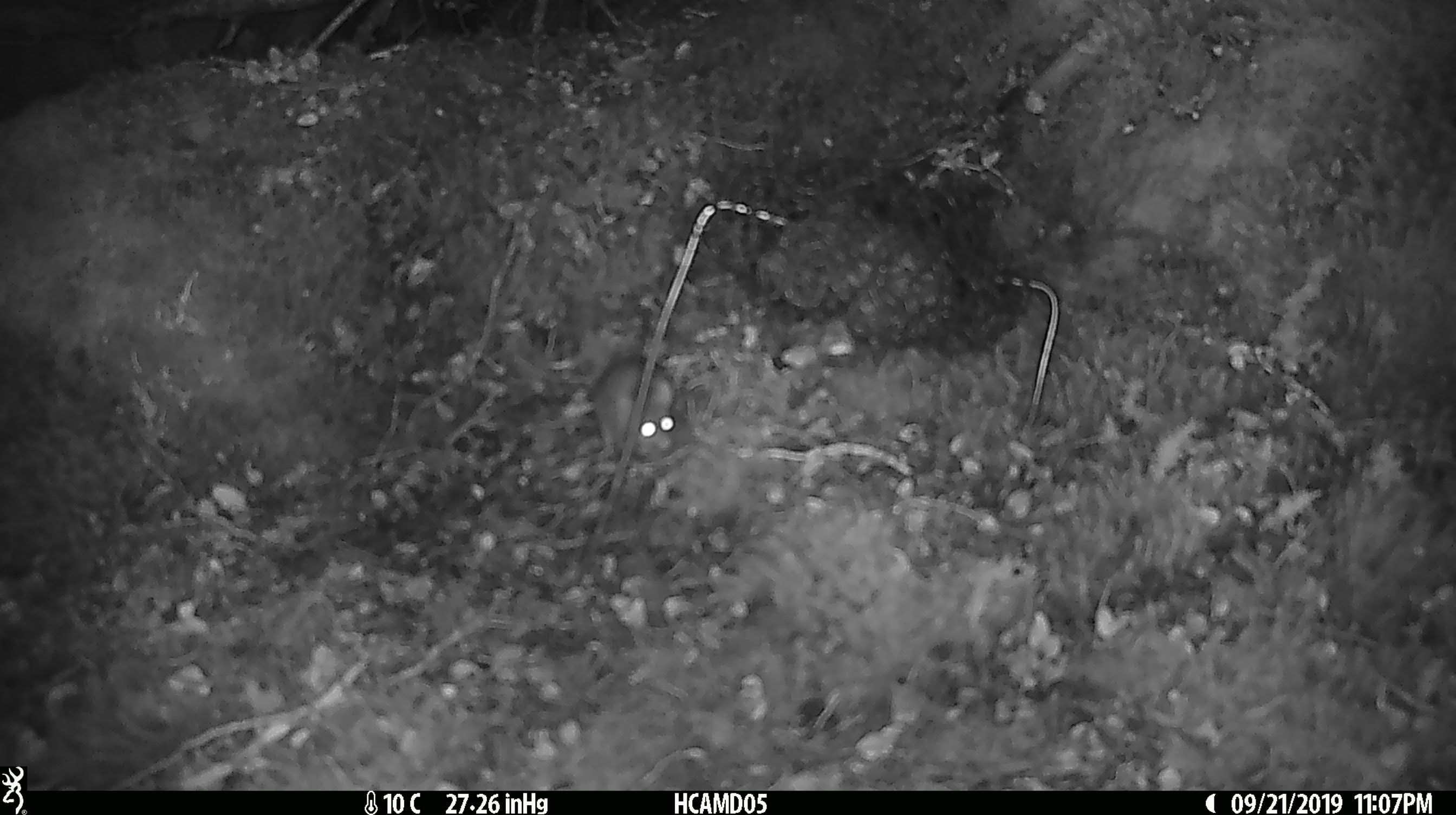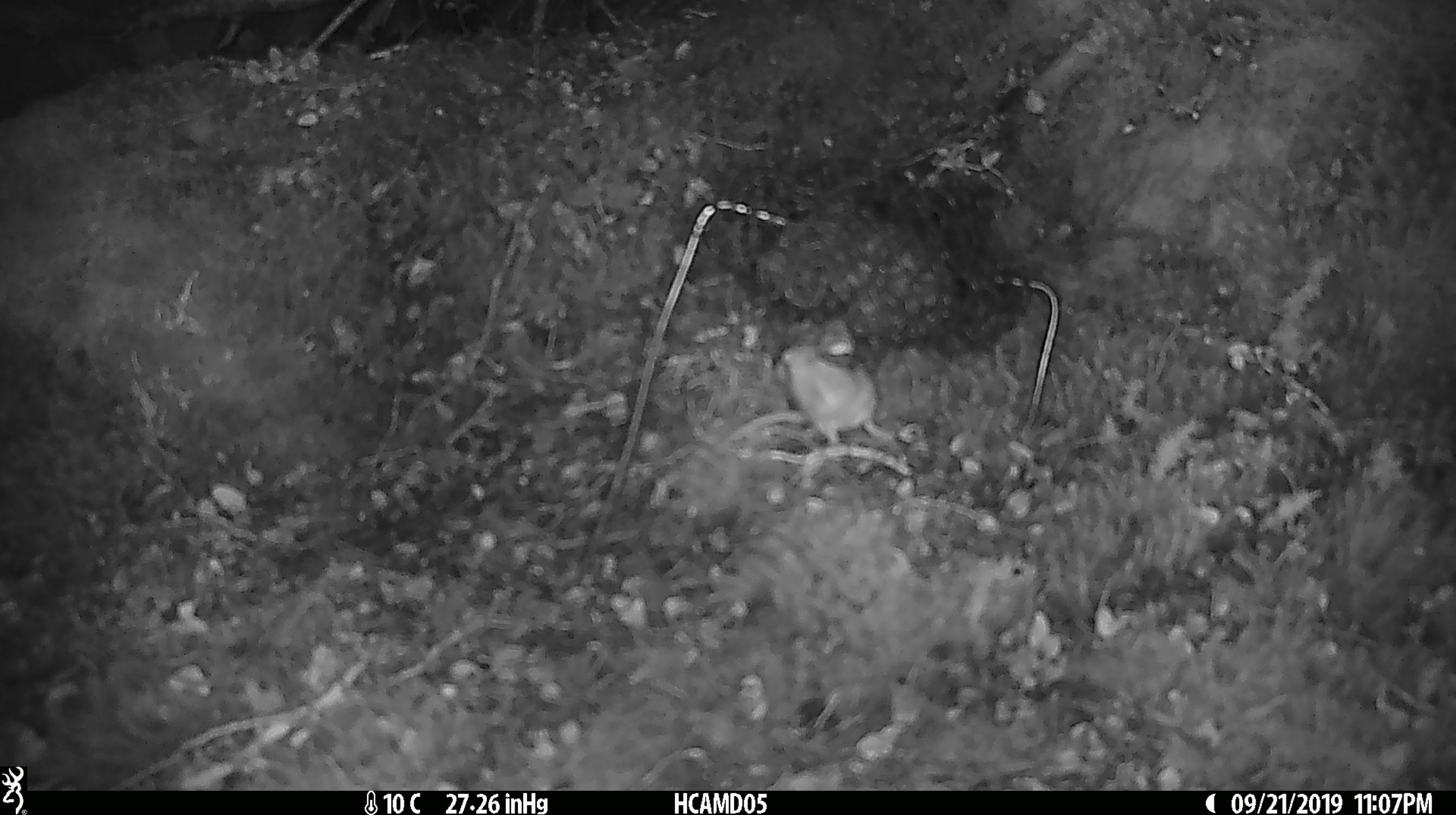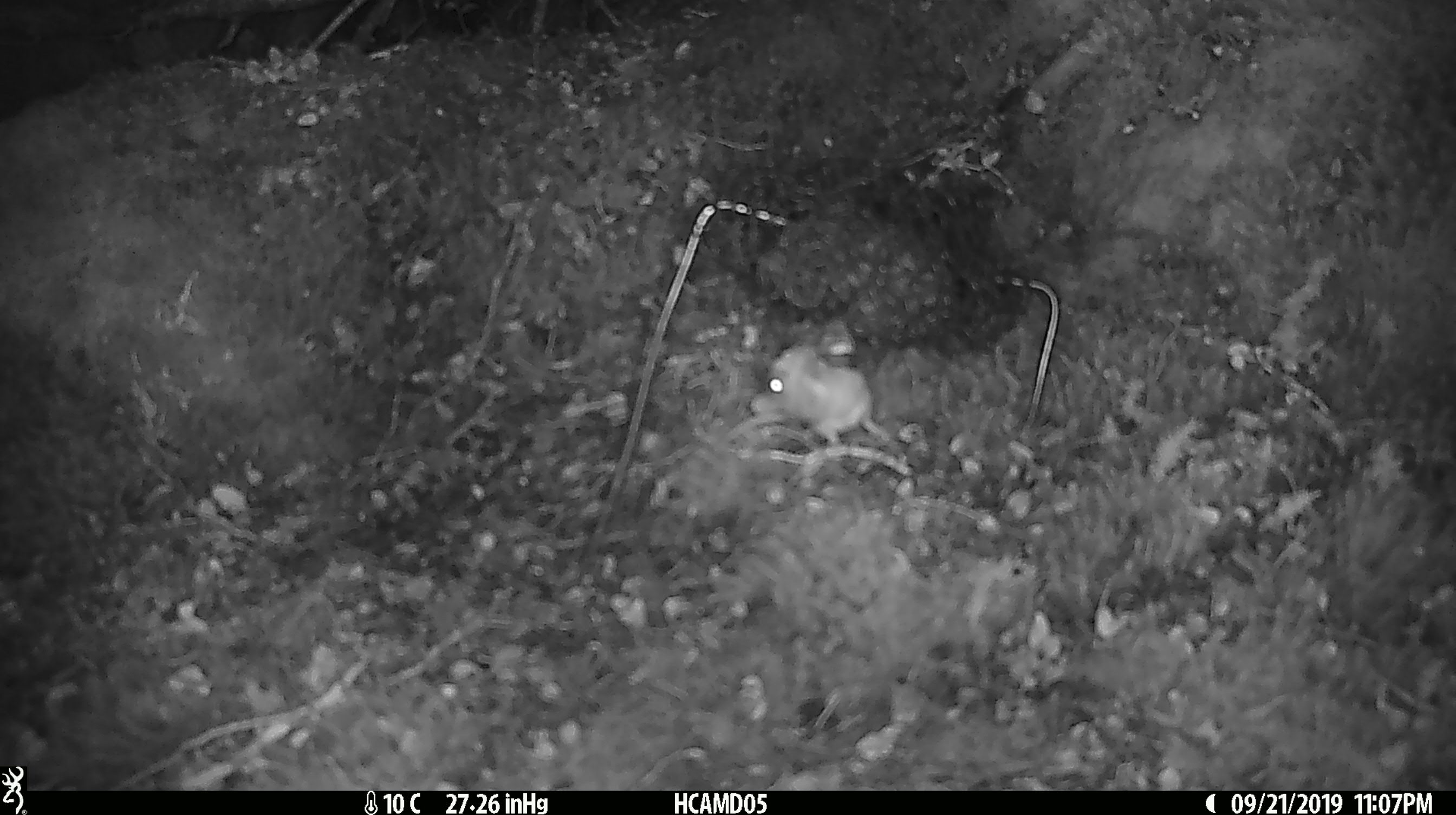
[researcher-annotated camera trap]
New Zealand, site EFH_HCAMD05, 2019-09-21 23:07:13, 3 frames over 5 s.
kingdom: Animalia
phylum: Chordata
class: Mammalia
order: Rodentia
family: Muridae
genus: Mus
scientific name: Mus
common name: mouse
Mouse (Mus).